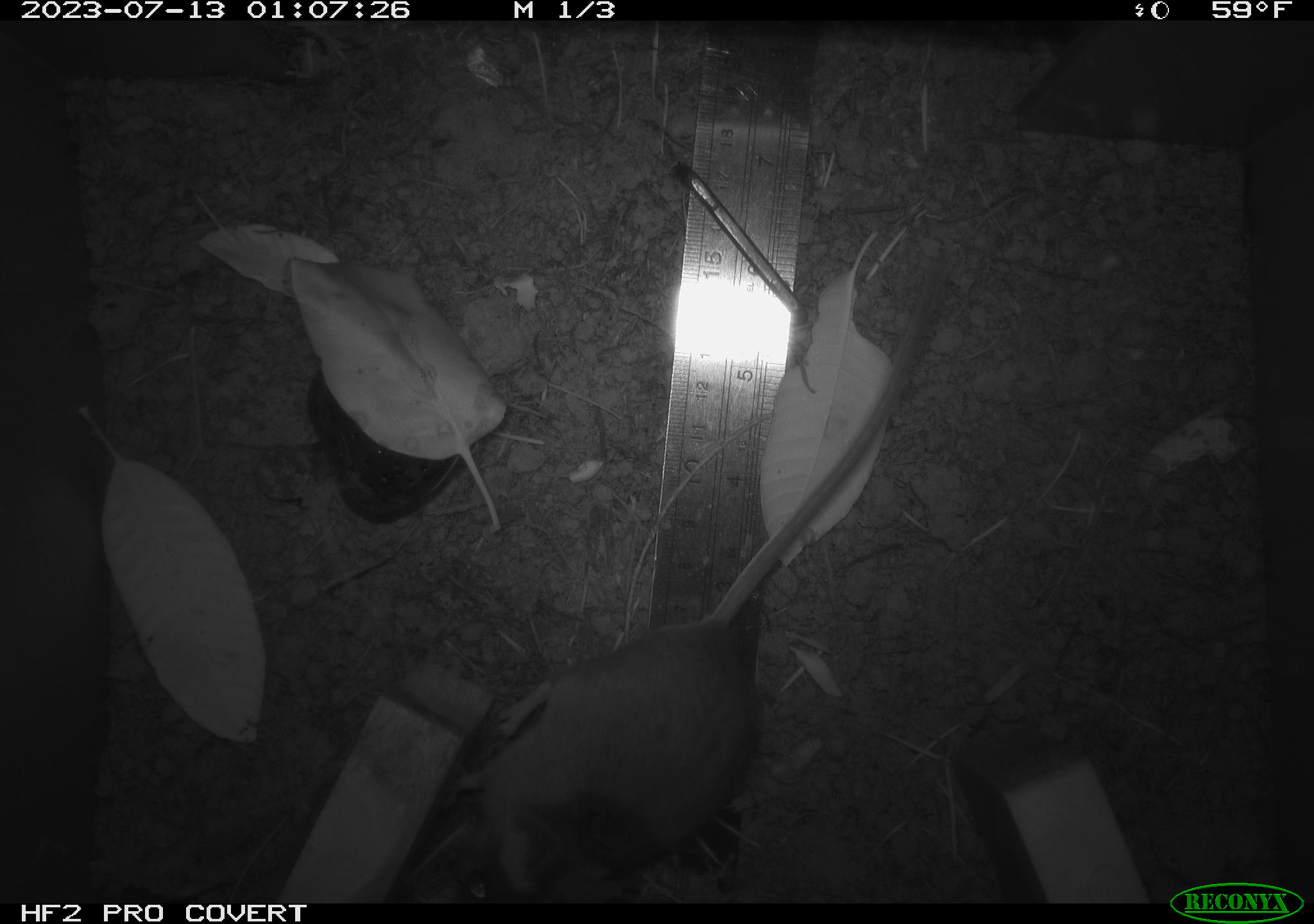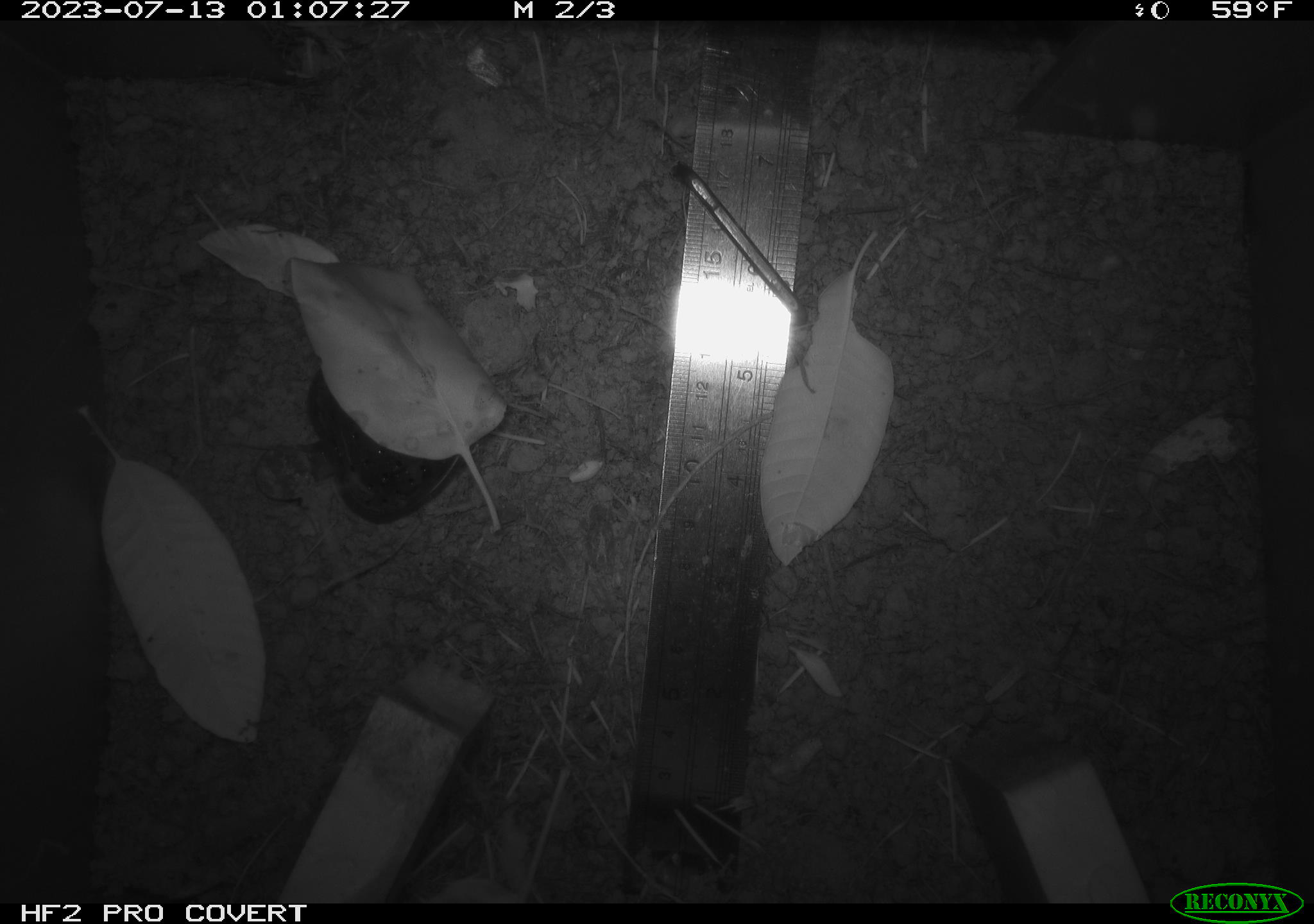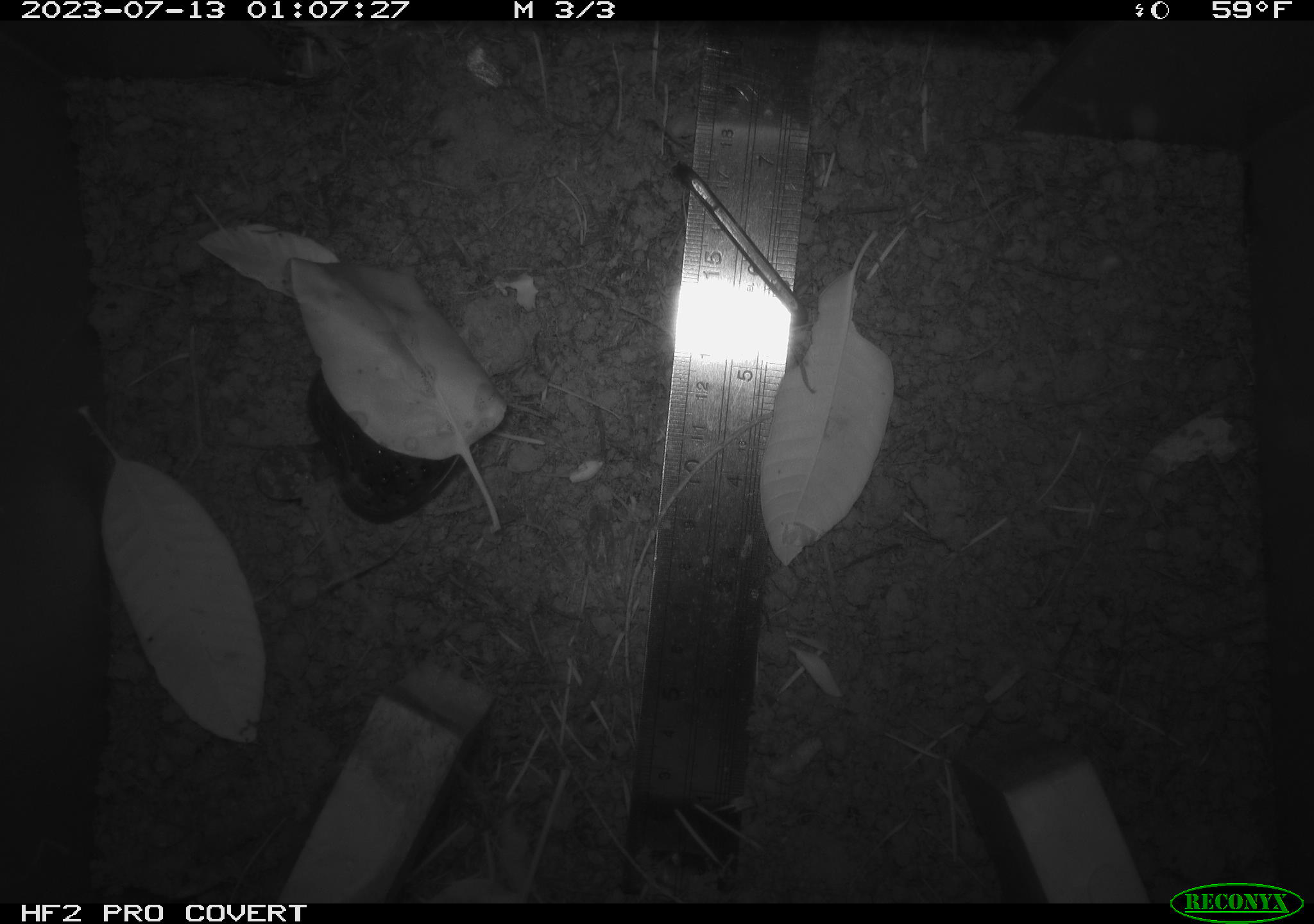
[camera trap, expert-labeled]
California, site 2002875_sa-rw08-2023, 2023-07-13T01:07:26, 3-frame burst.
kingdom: Animalia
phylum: Chordata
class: Mammalia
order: Rodentia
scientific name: Rodentia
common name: mouse species